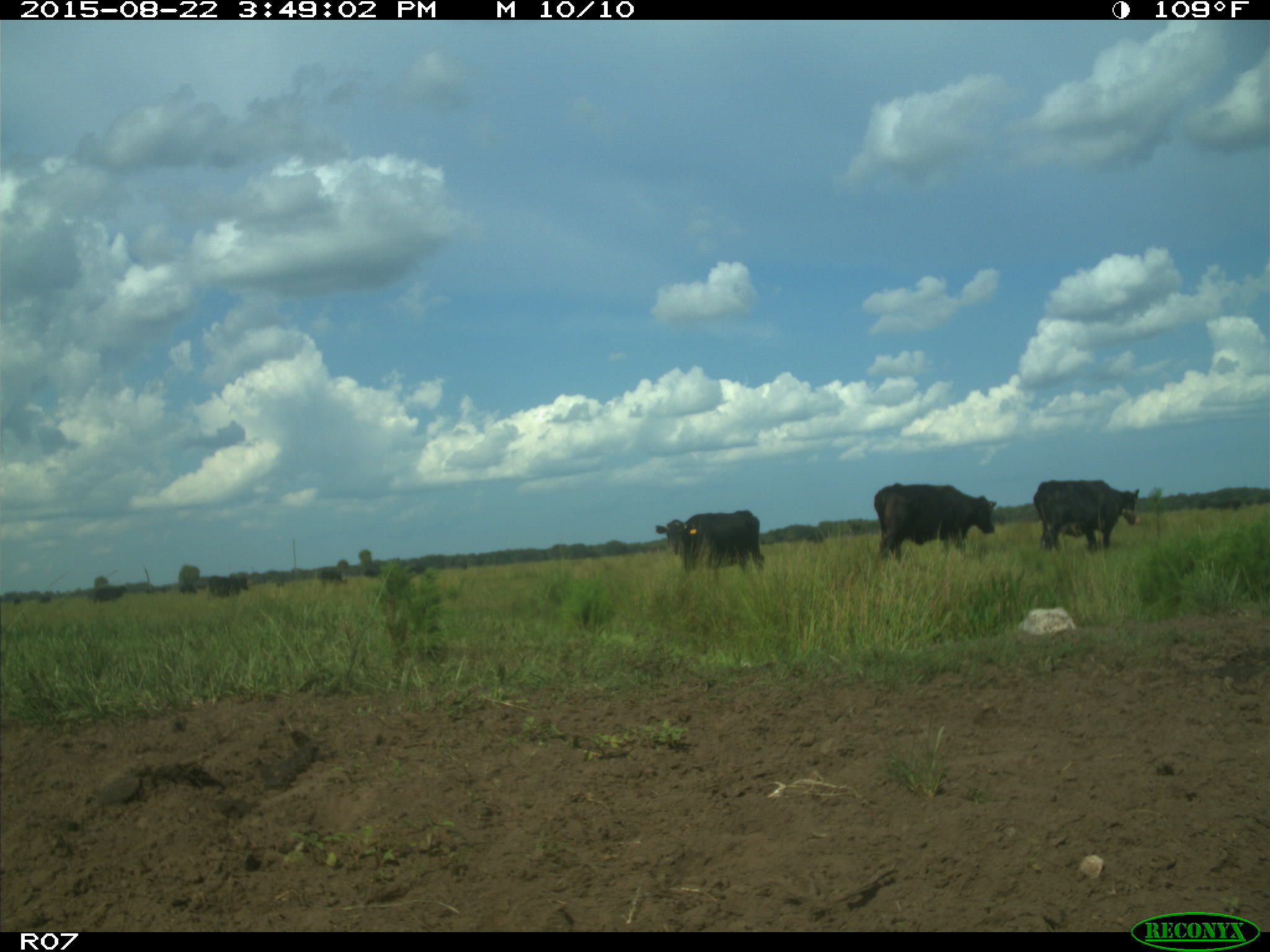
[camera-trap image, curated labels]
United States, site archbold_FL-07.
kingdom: Animalia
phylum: Chordata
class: Mammalia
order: Artiodactyla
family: Bovidae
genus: Bos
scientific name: Bos taurus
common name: domestic cow